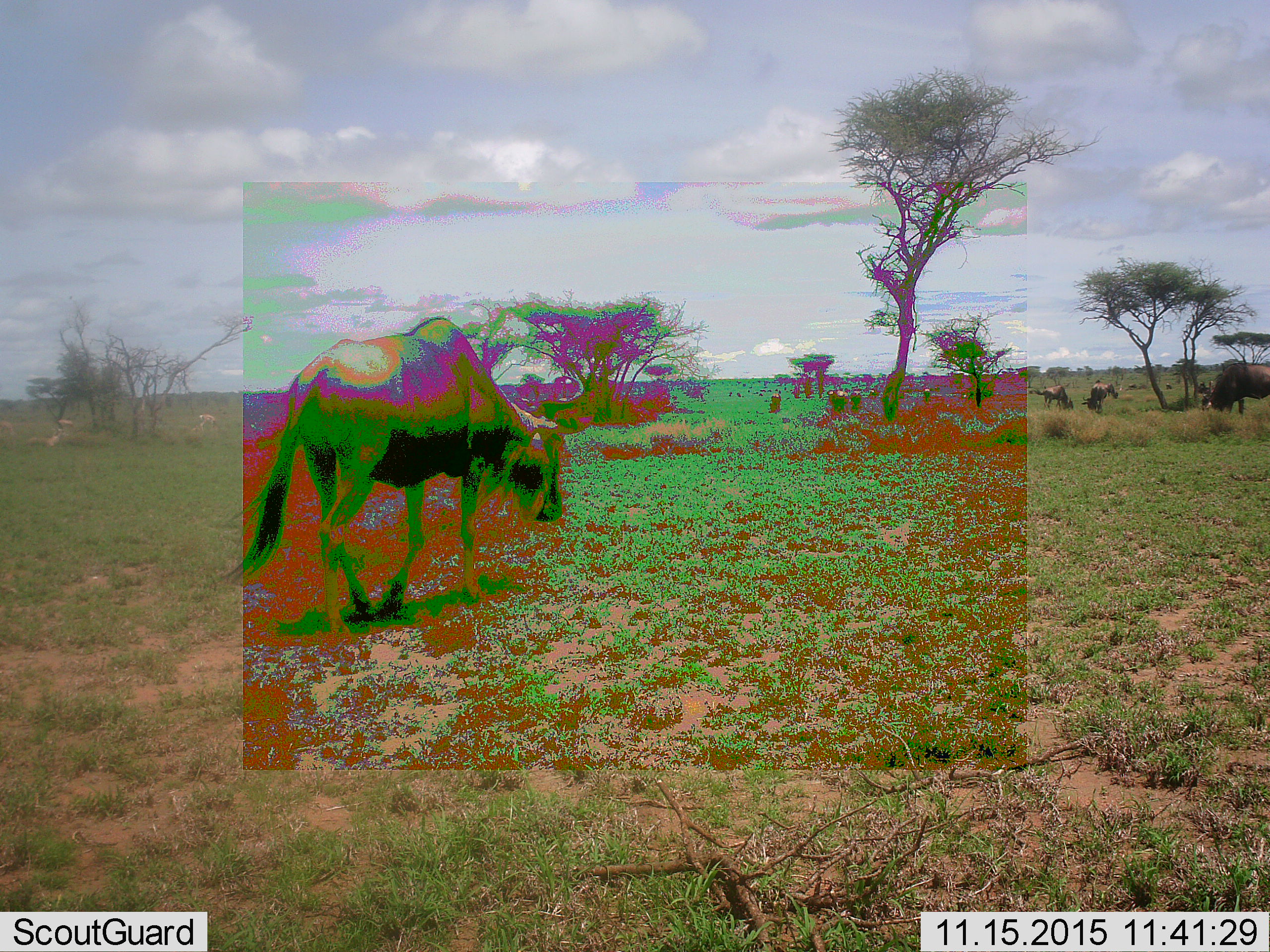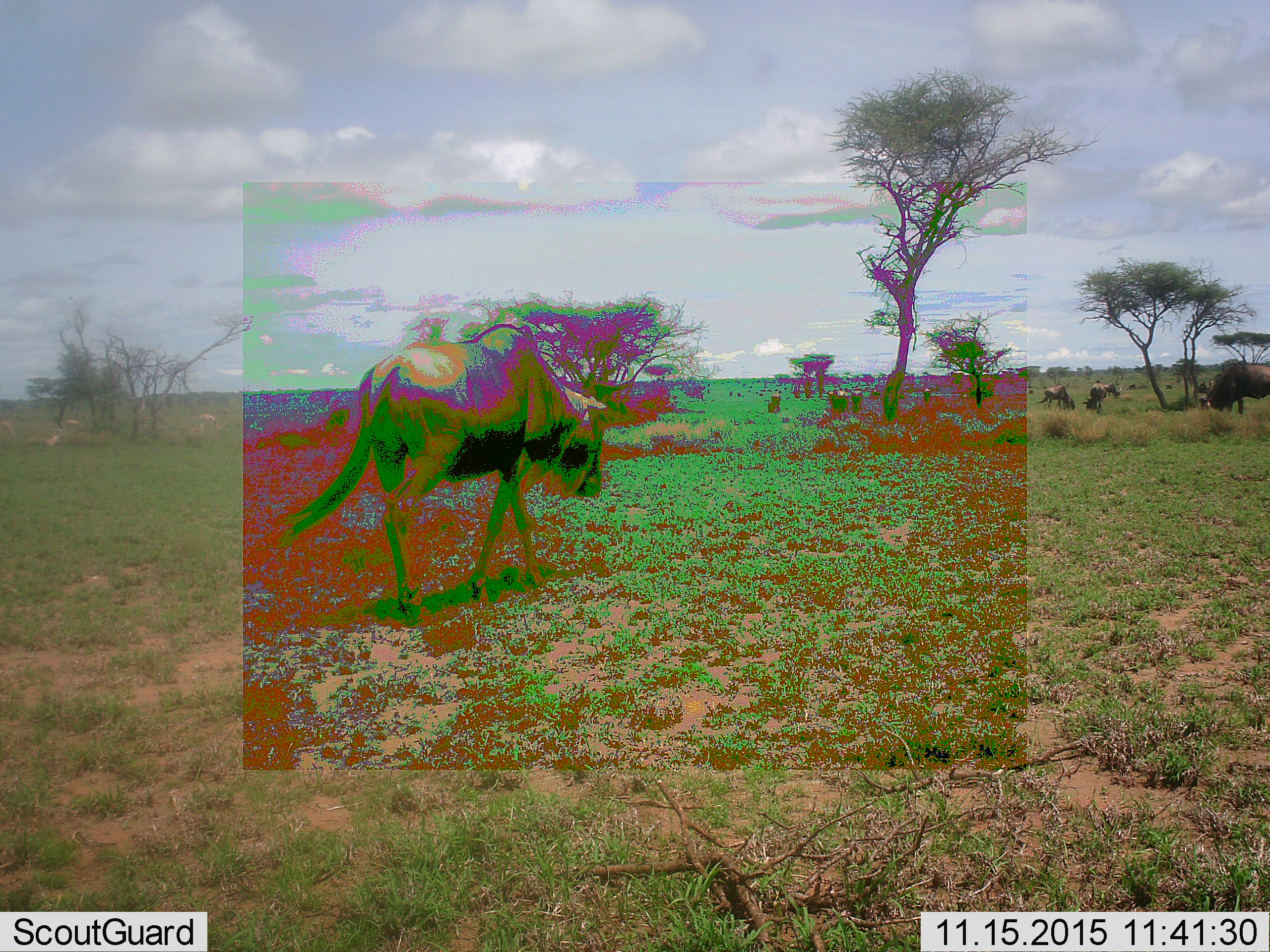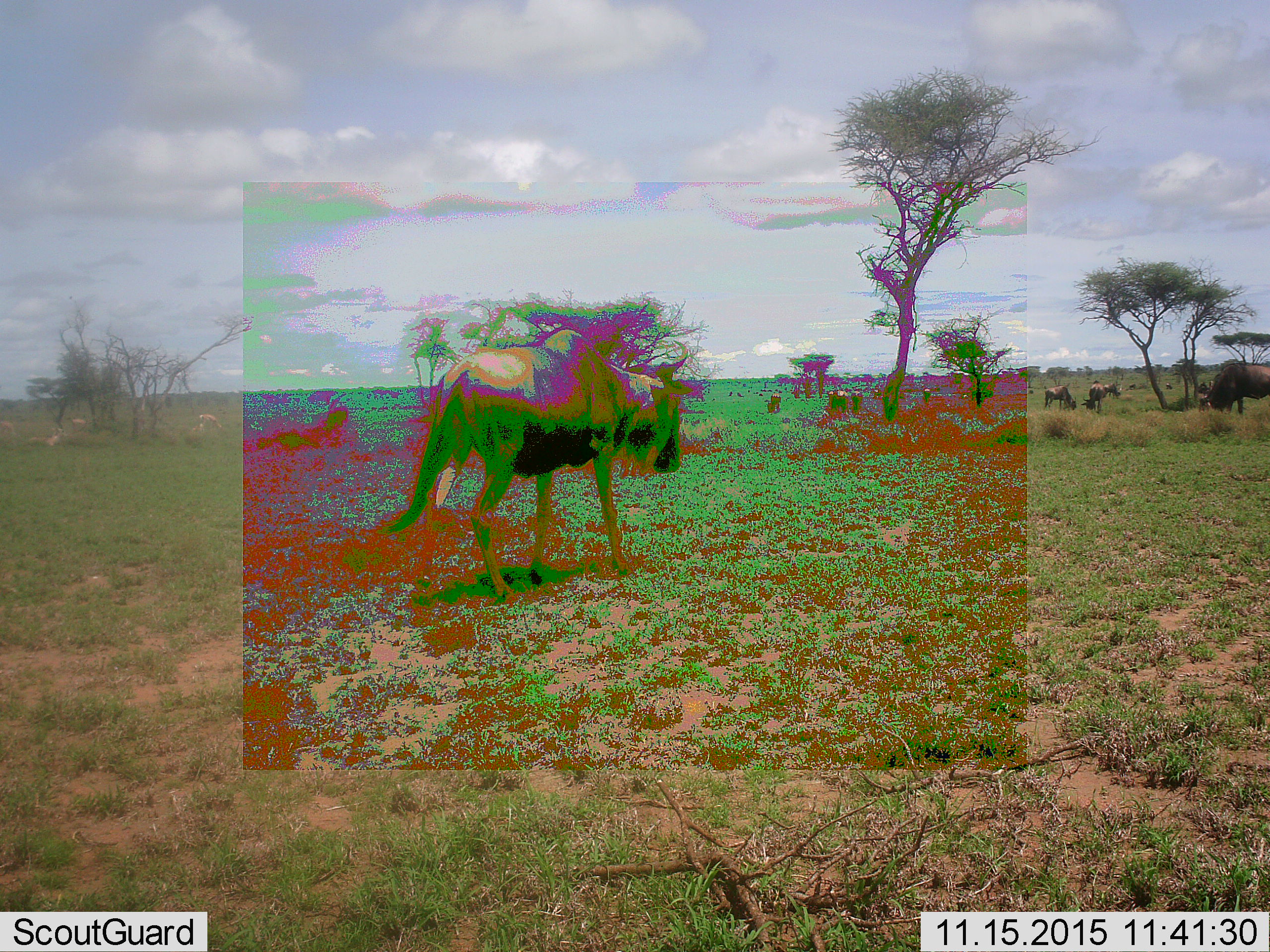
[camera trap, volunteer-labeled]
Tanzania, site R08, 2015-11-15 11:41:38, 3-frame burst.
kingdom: Animalia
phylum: Chordata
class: Mammalia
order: Artiodactyla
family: Bovidae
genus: Connochaetes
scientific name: Connochaetes taurinus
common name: blue wildebeest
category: wildebeest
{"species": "wildebeest (blue wildebeest) (Connochaetes taurinus)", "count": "11-50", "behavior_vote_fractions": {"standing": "60%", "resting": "20%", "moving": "80%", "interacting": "0%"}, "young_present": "0%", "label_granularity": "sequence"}